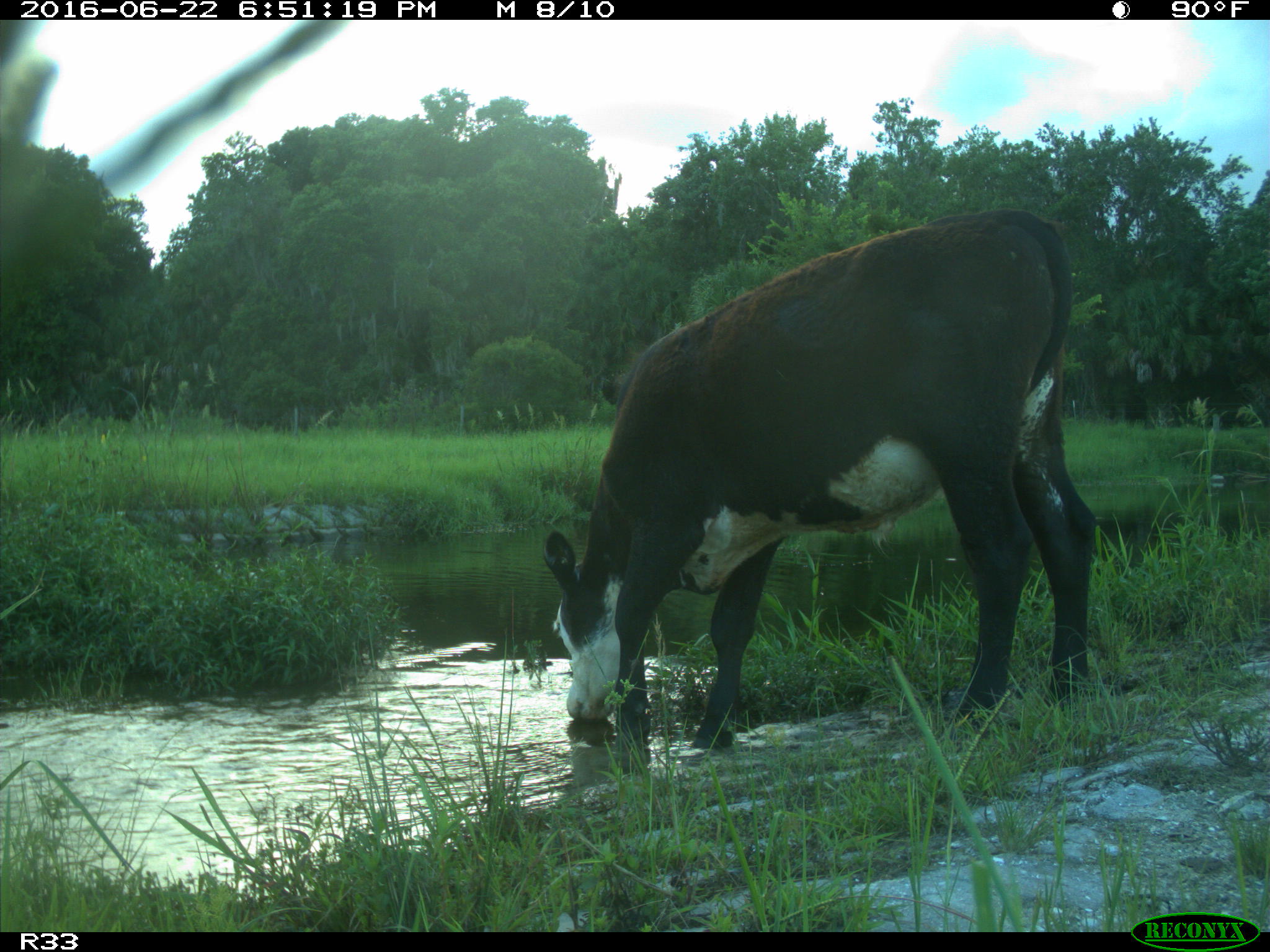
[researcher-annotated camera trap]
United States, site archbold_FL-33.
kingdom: Animalia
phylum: Chordata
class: Mammalia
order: Artiodactyla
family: Bovidae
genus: Bos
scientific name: Bos taurus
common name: domestic cow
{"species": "Bos taurus (domestic cow)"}